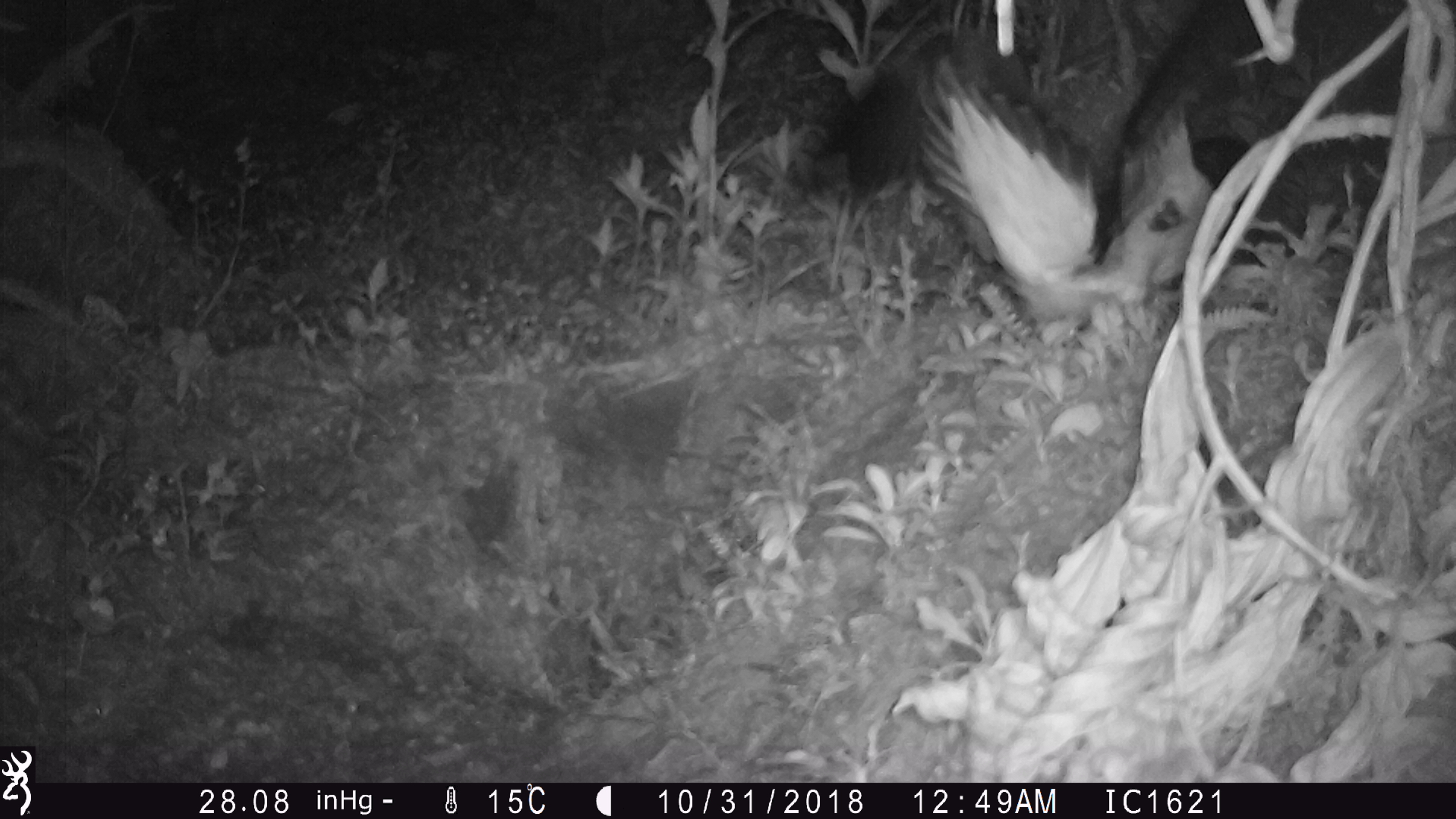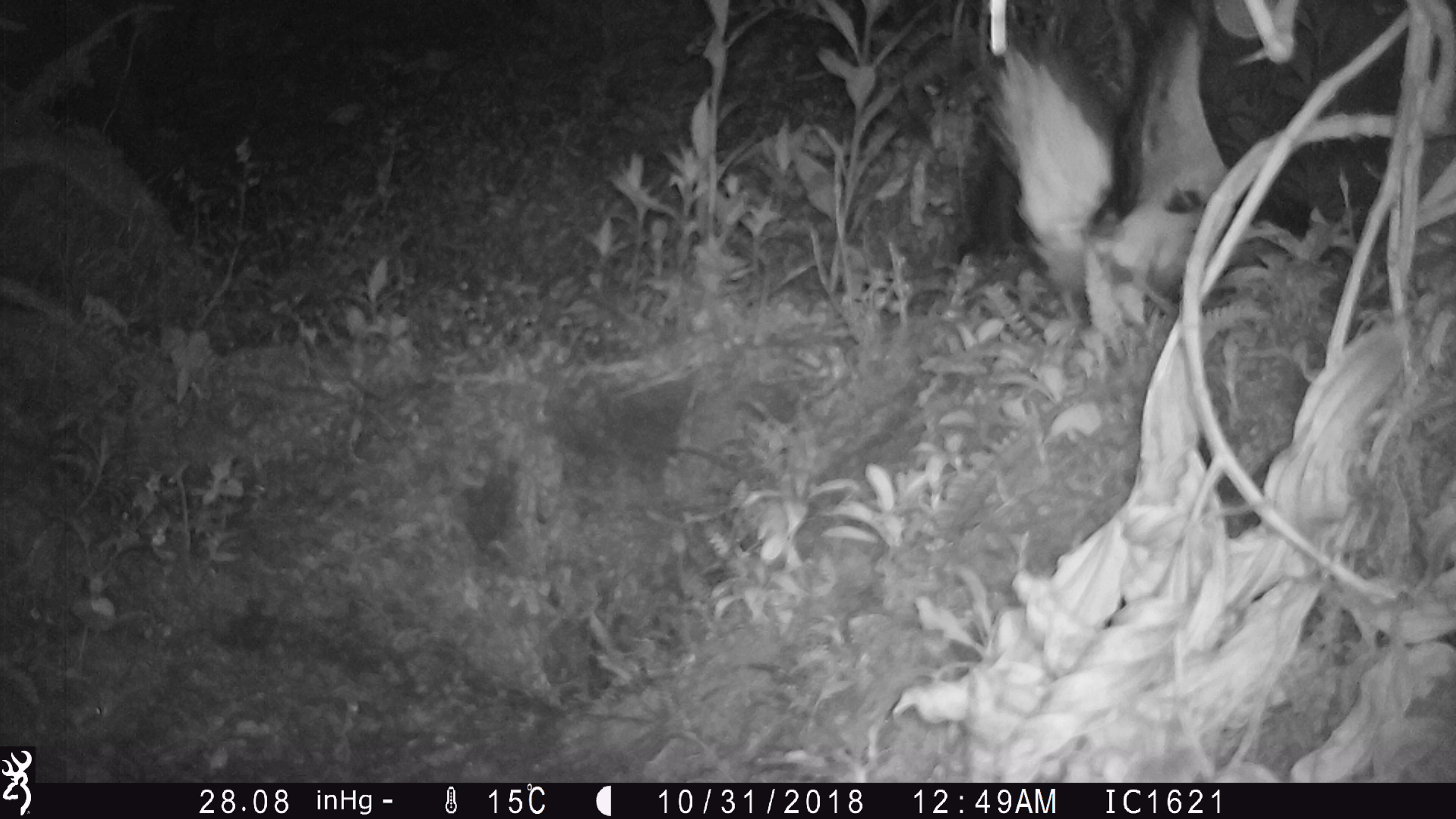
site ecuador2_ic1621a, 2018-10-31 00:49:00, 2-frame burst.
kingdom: Animalia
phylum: Chordata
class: Aves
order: Procellariiformes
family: Procellariidae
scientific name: Procellariidae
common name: petrel chick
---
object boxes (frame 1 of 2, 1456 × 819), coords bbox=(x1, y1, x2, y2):
petrel chick: bbox=(810, 0, 1456, 345)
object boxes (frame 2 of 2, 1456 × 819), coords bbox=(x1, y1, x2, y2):
petrel chick: bbox=(961, 0, 1439, 336)